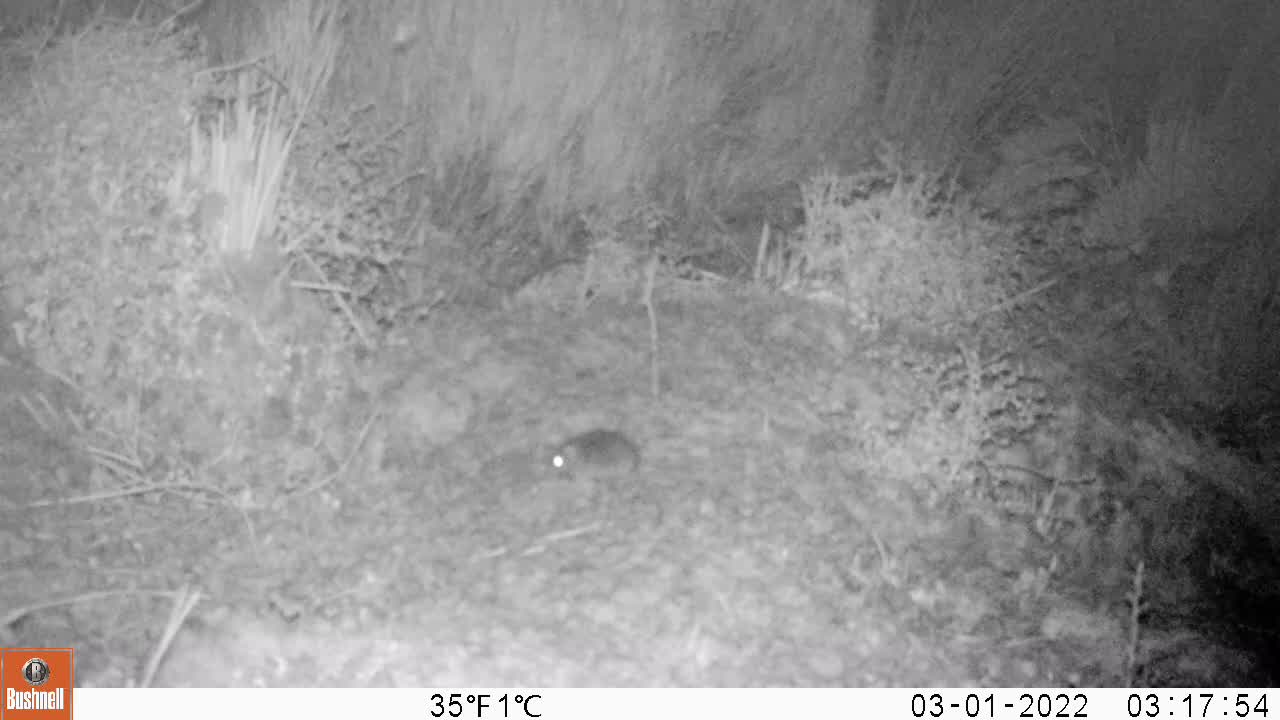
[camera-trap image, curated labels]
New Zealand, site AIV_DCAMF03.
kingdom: Animalia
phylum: Chordata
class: Mammalia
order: Rodentia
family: Muridae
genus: Mus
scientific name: Mus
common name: mouse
Mouse (Mus).